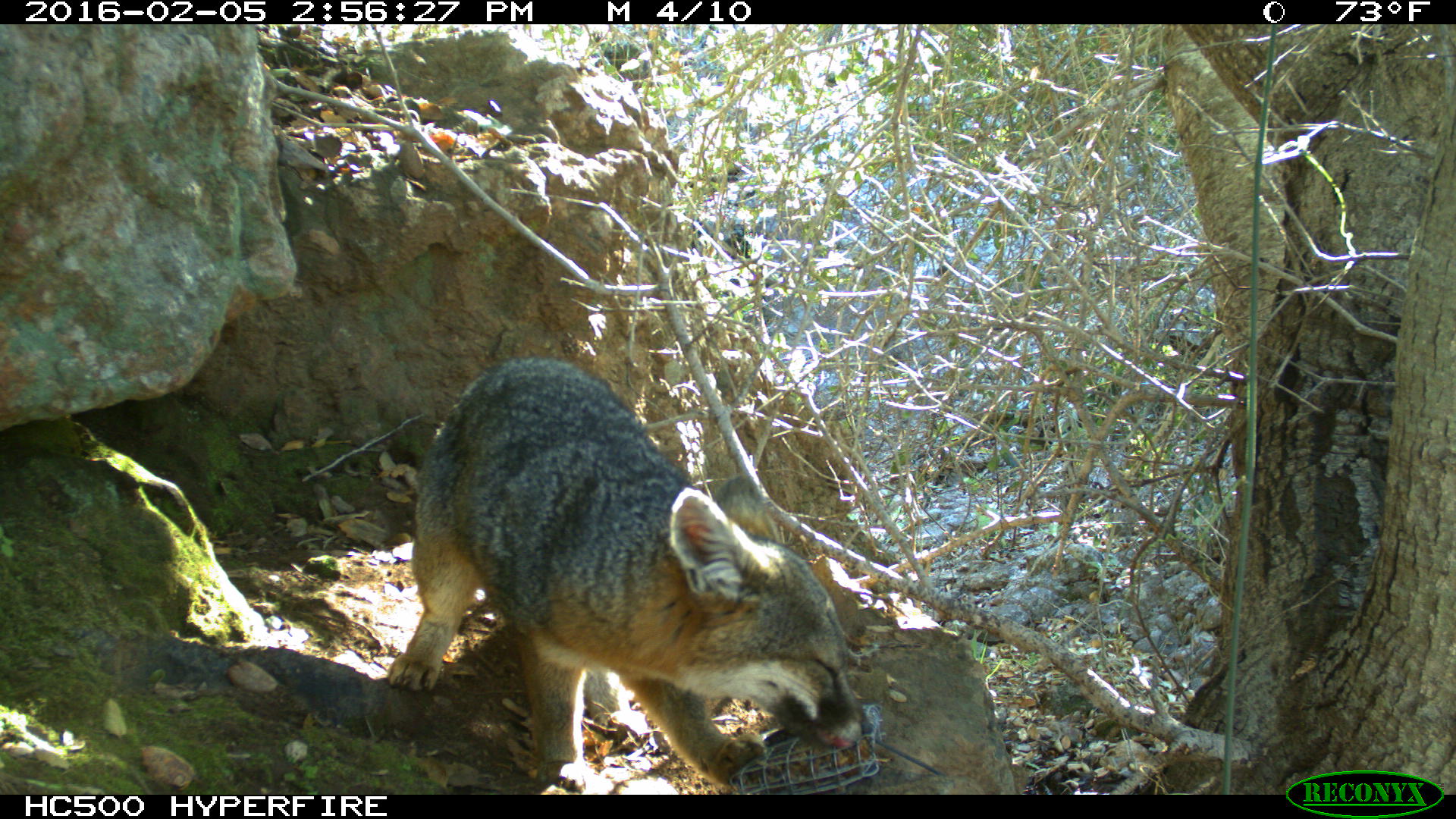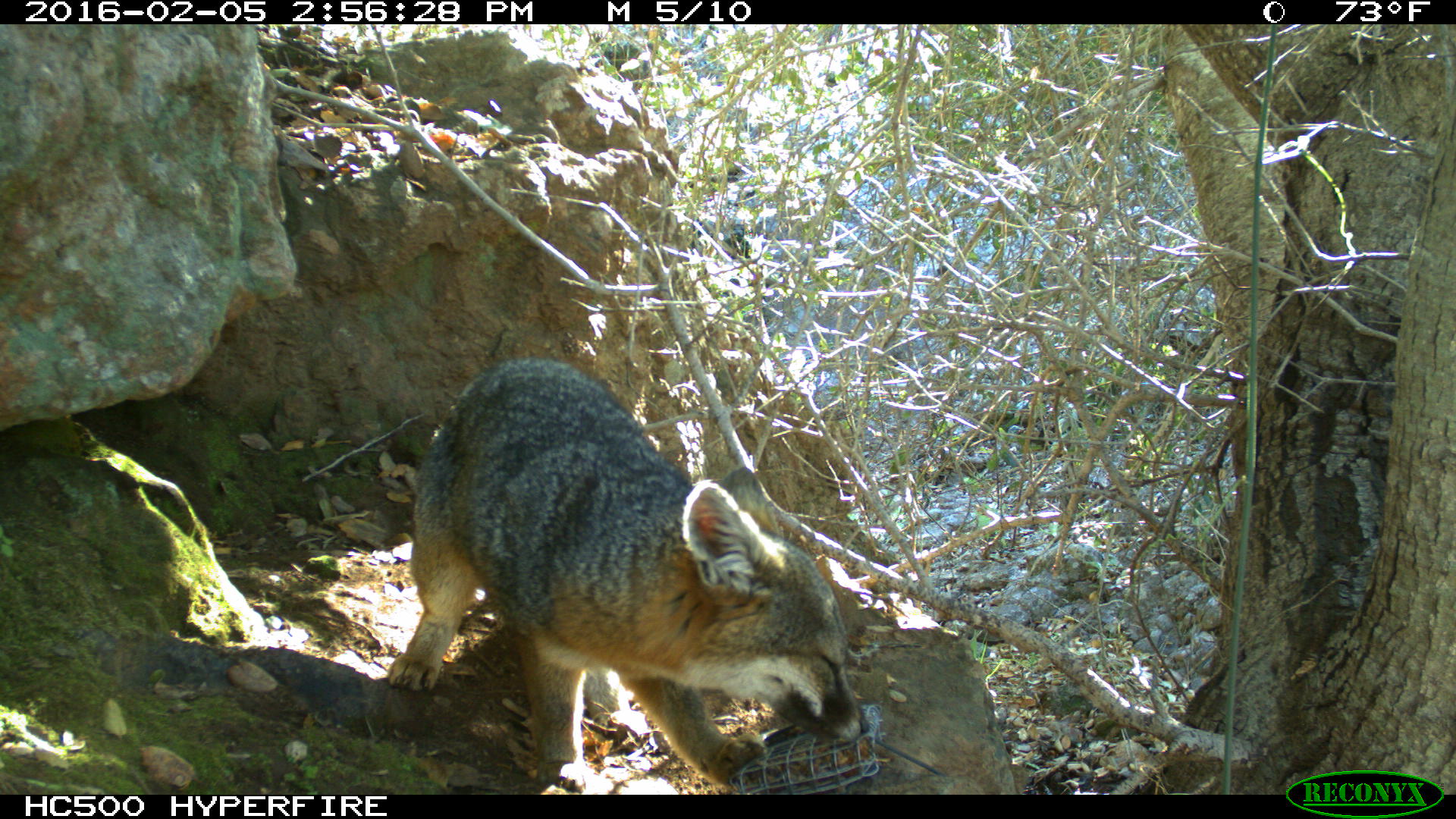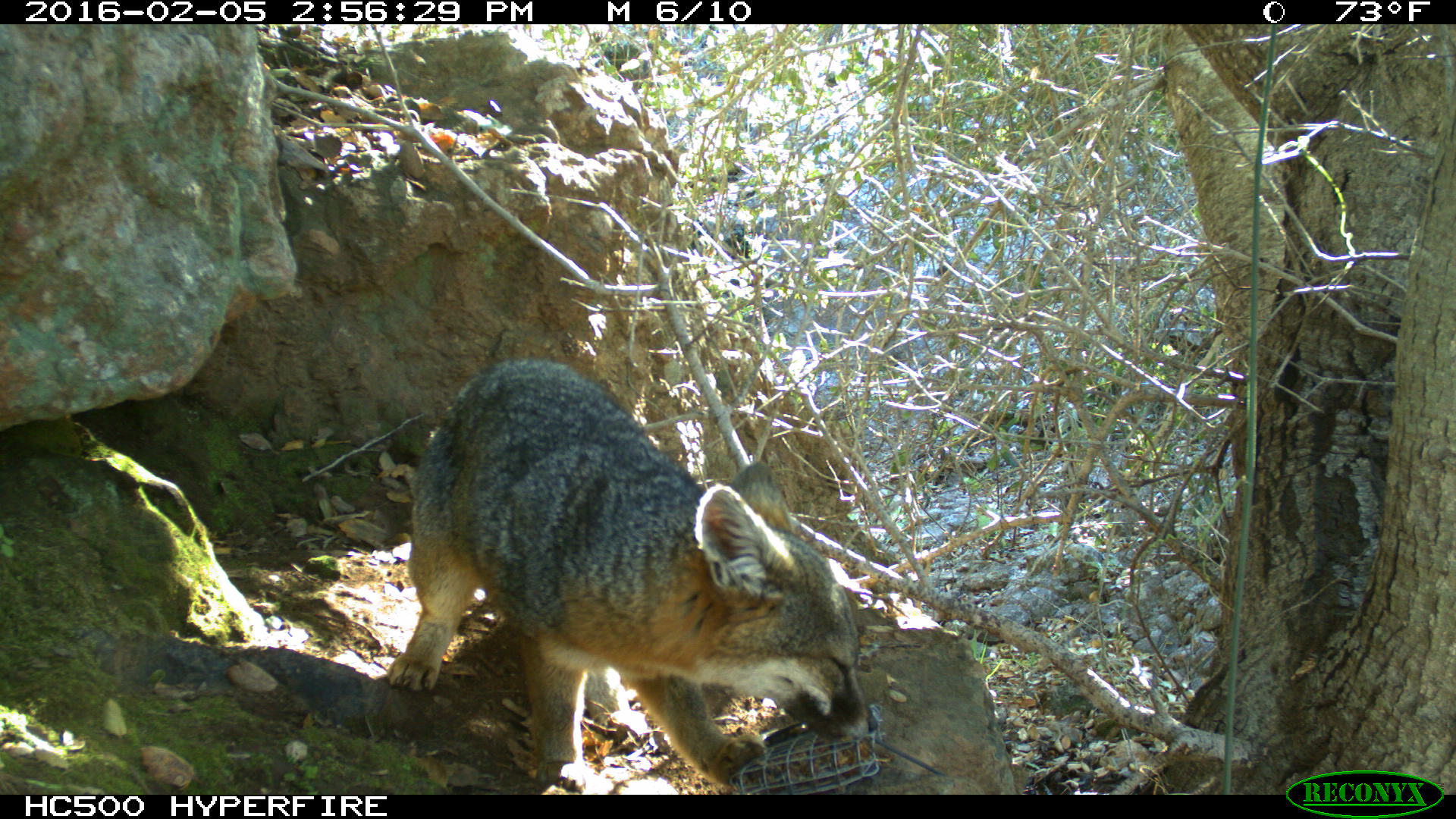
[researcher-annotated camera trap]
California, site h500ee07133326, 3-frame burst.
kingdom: Animalia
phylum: Chordata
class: Mammalia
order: Carnivora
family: Canidae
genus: Urocyon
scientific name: Urocyon littoralis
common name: island fox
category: fox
Fox (island fox) (Urocyon littoralis).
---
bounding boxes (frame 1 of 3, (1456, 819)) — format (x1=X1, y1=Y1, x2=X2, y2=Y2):
fox: (x1=388, y1=362, x2=874, y2=794)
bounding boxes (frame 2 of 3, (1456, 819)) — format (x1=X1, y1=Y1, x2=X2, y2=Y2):
fox: (x1=385, y1=357, x2=868, y2=794)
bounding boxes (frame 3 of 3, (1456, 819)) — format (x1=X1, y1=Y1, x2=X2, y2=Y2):
fox: (x1=388, y1=357, x2=880, y2=795)